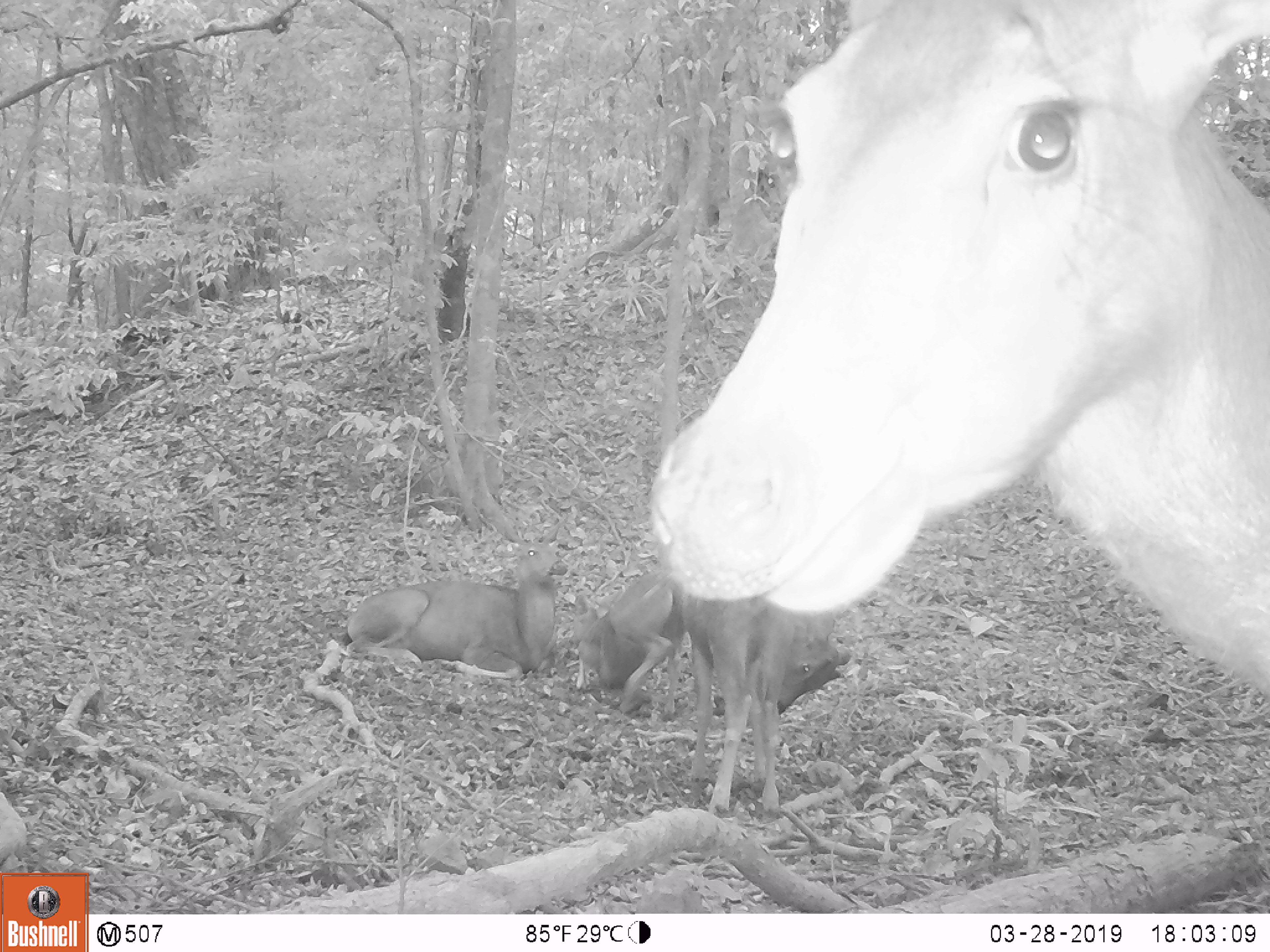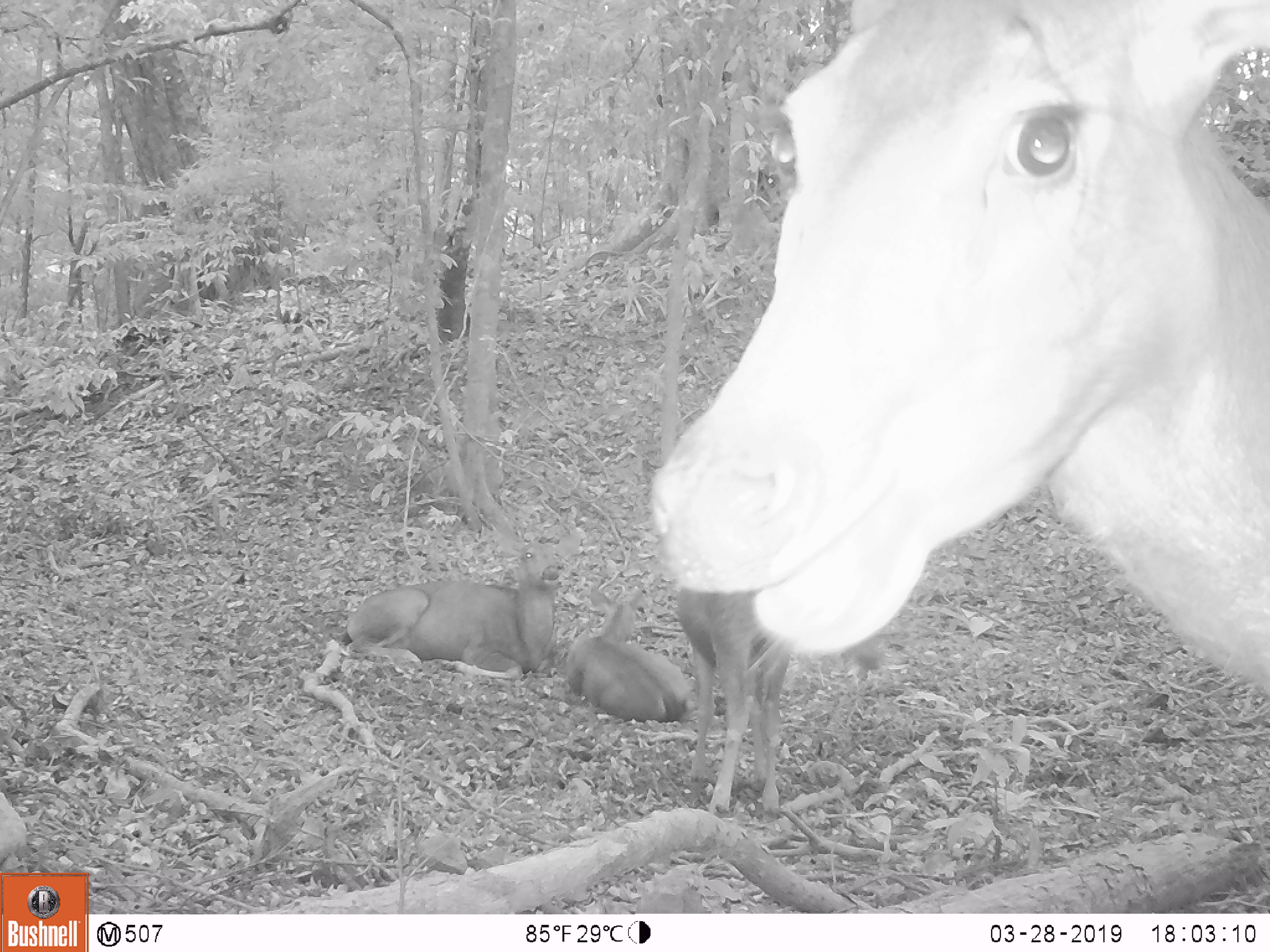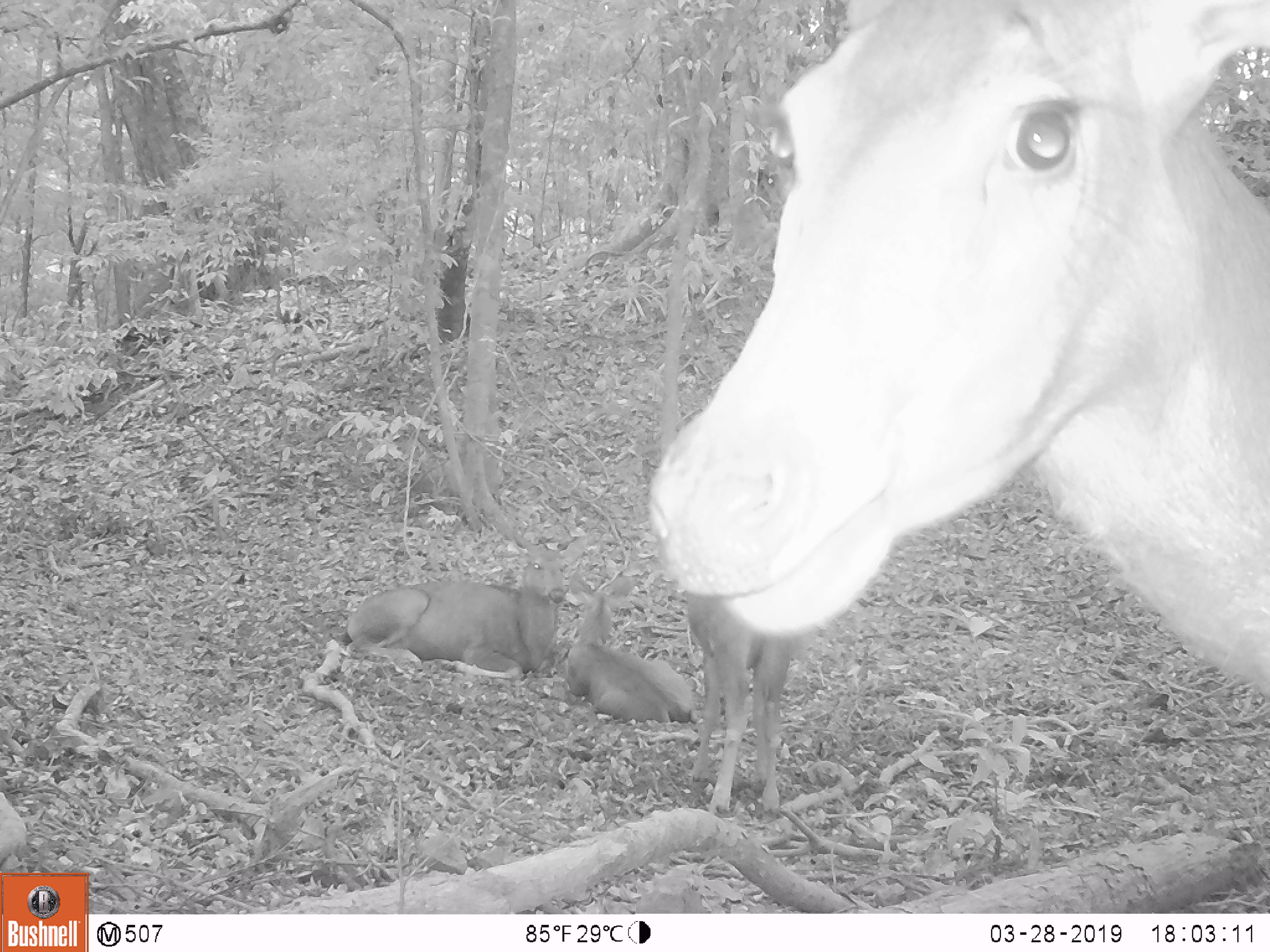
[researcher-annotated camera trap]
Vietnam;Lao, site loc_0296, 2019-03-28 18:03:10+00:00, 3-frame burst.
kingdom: Animalia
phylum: Chordata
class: Mammalia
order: Artiodactyla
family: Cervidae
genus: Rusa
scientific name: Rusa unicolor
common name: sambar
Sambar (Rusa unicolor). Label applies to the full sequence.